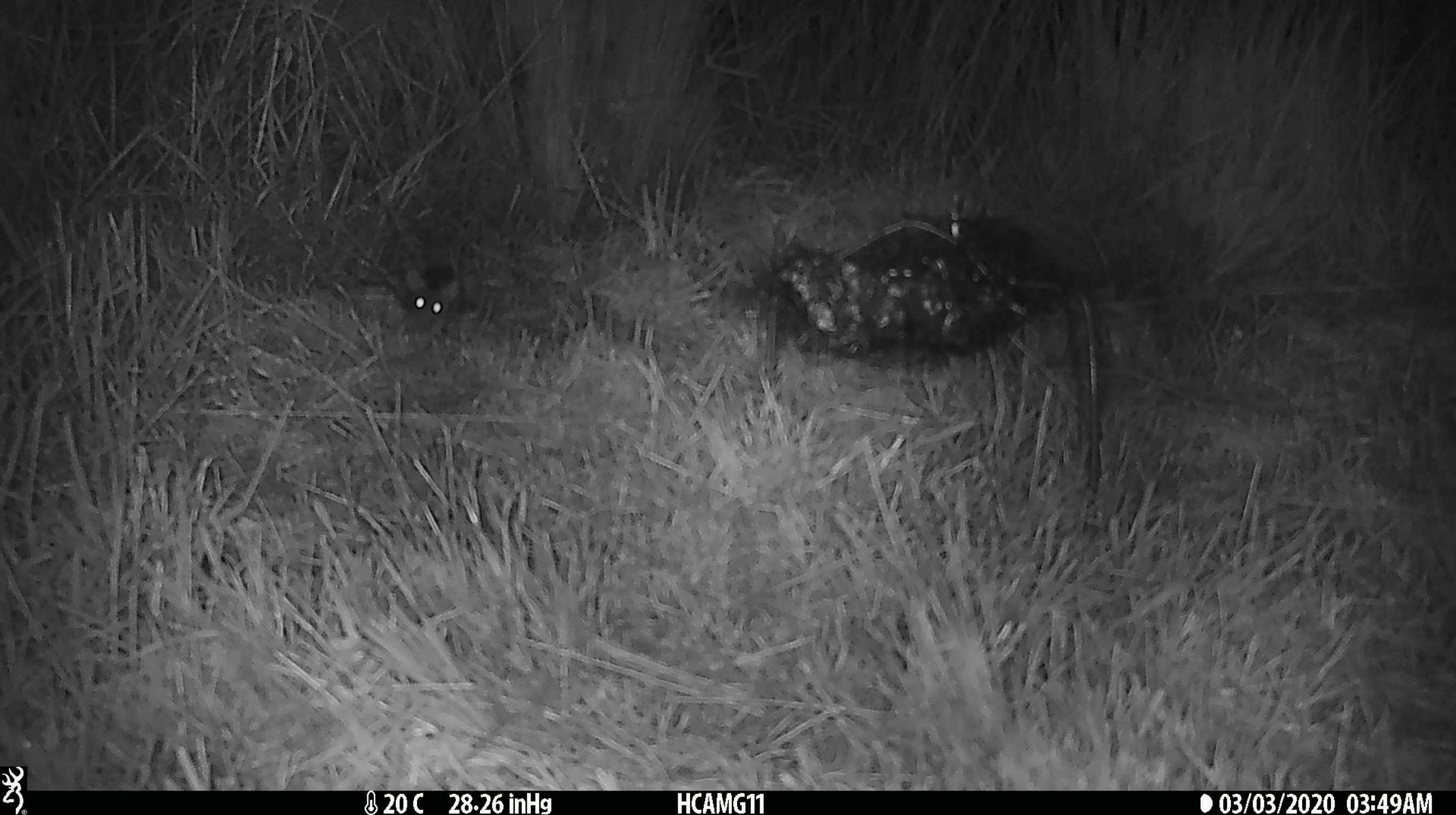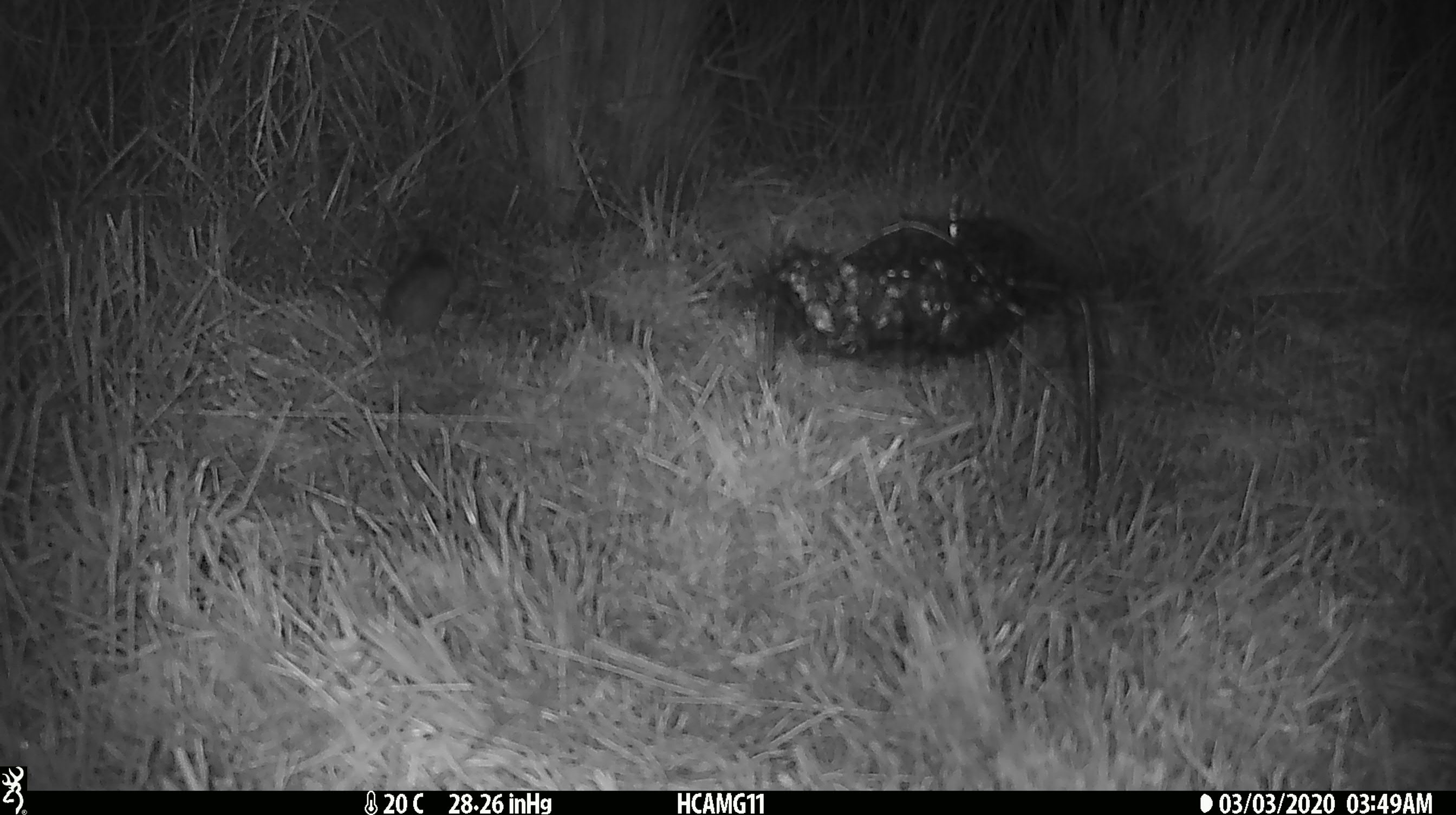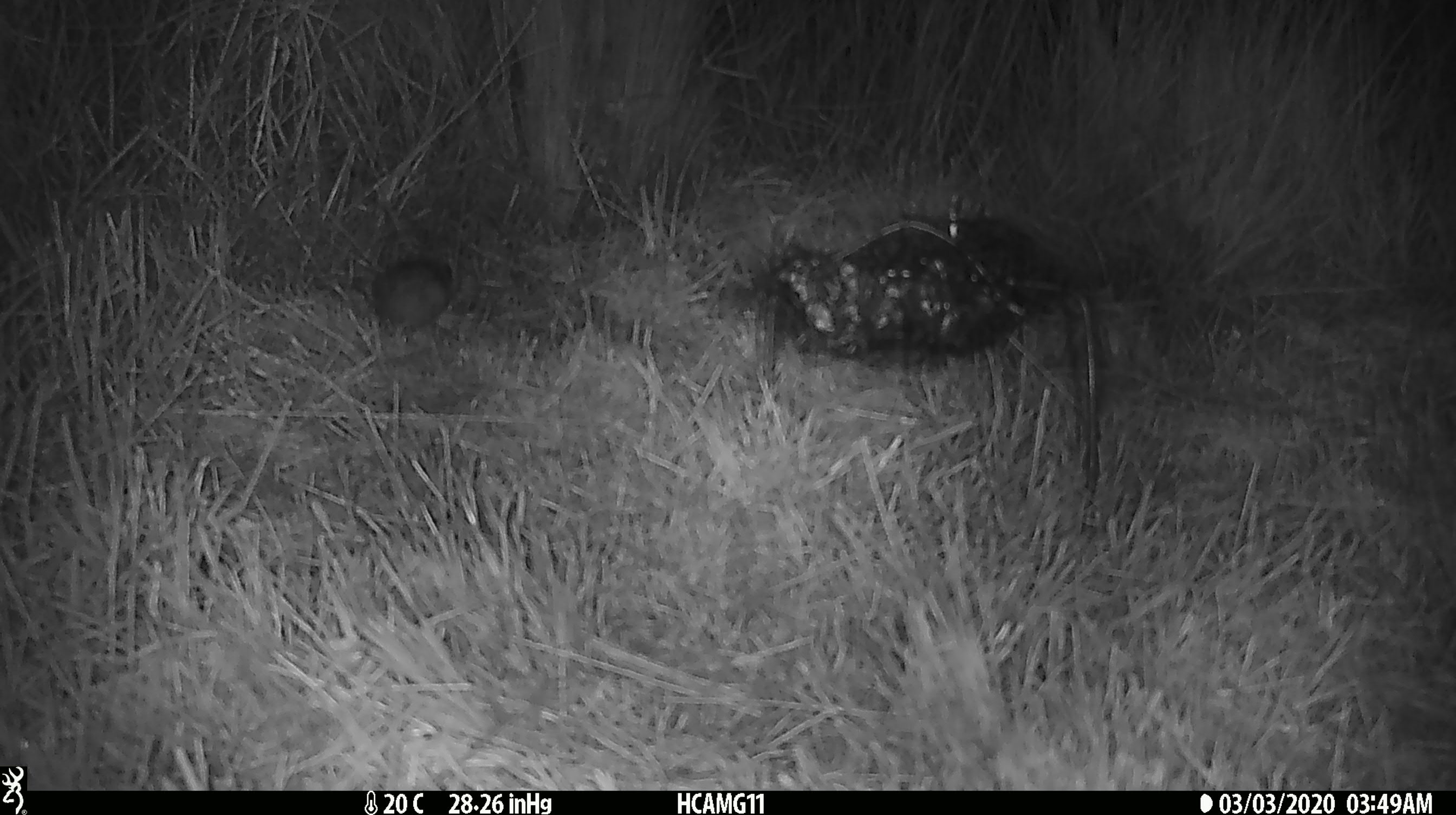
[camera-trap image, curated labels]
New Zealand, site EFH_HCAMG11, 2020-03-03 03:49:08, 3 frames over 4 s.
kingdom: Animalia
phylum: Chordata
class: Mammalia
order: Rodentia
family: Muridae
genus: Mus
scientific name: Mus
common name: mouse